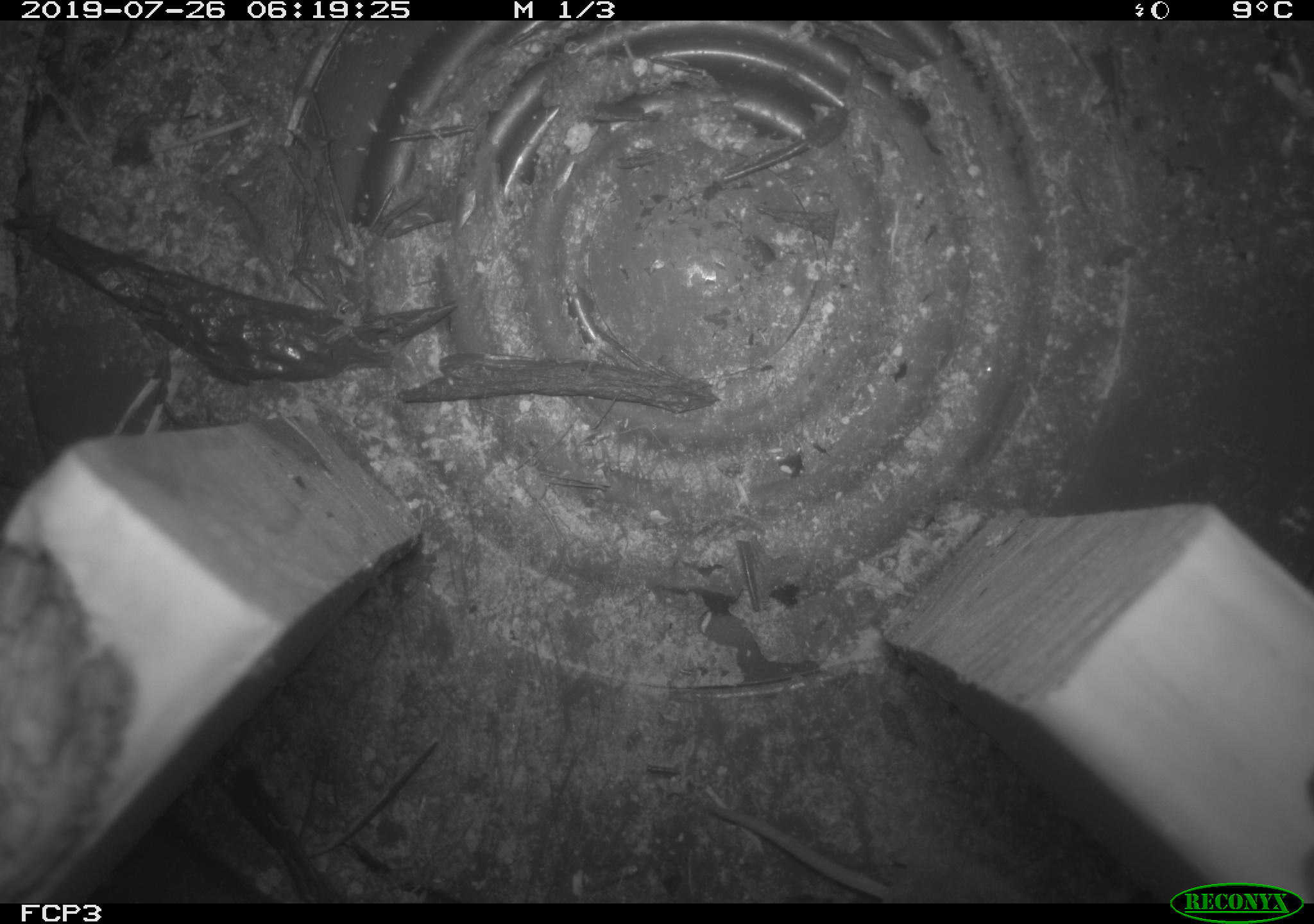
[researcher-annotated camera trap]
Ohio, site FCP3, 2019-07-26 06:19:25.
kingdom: Animalia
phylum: Chordata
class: Mammalia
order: Eulipotyphla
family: Soricidae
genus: Sorex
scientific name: Sorex cinereus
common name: masked shrew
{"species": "masked shrew (Sorex cinereus)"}